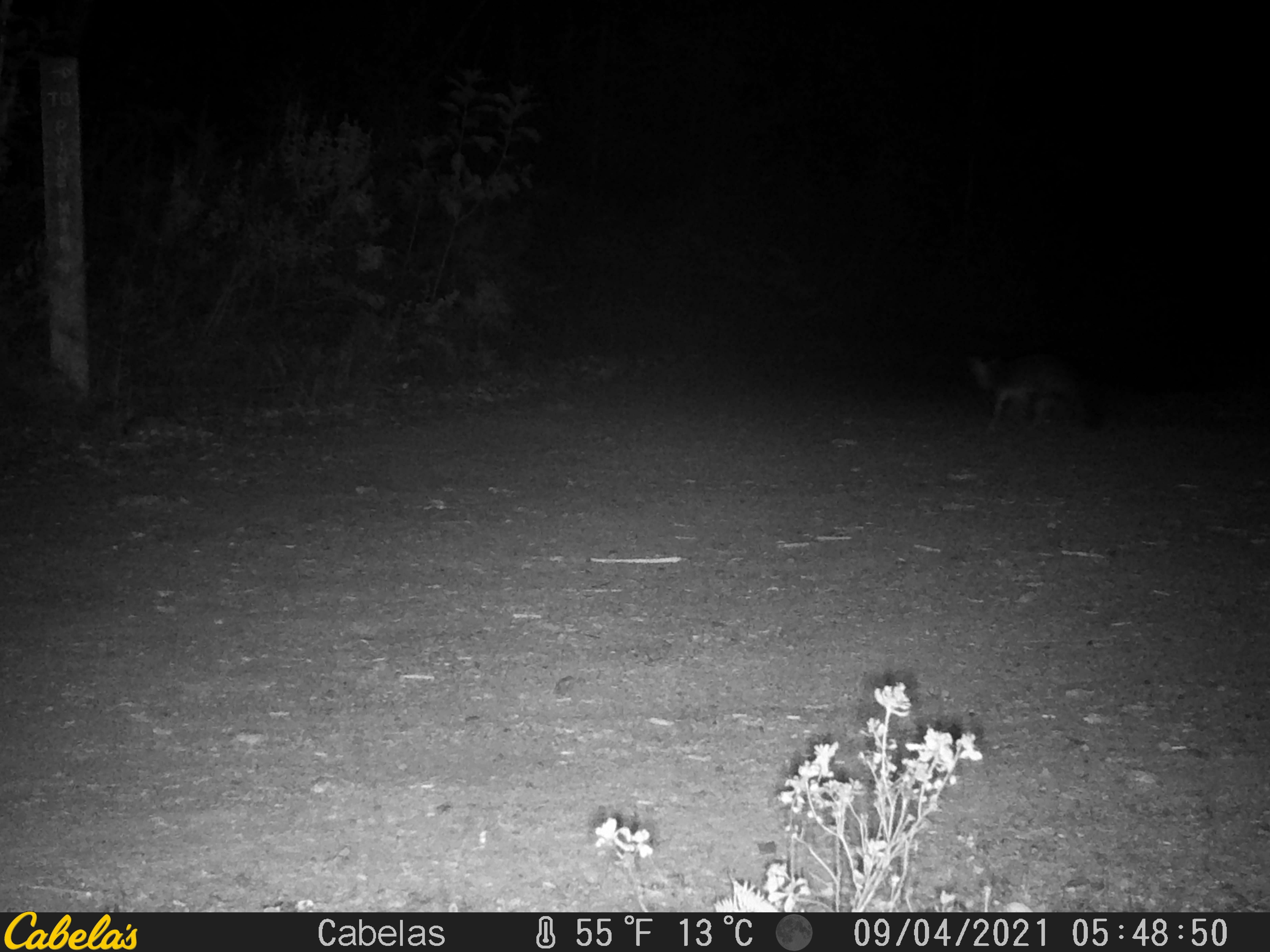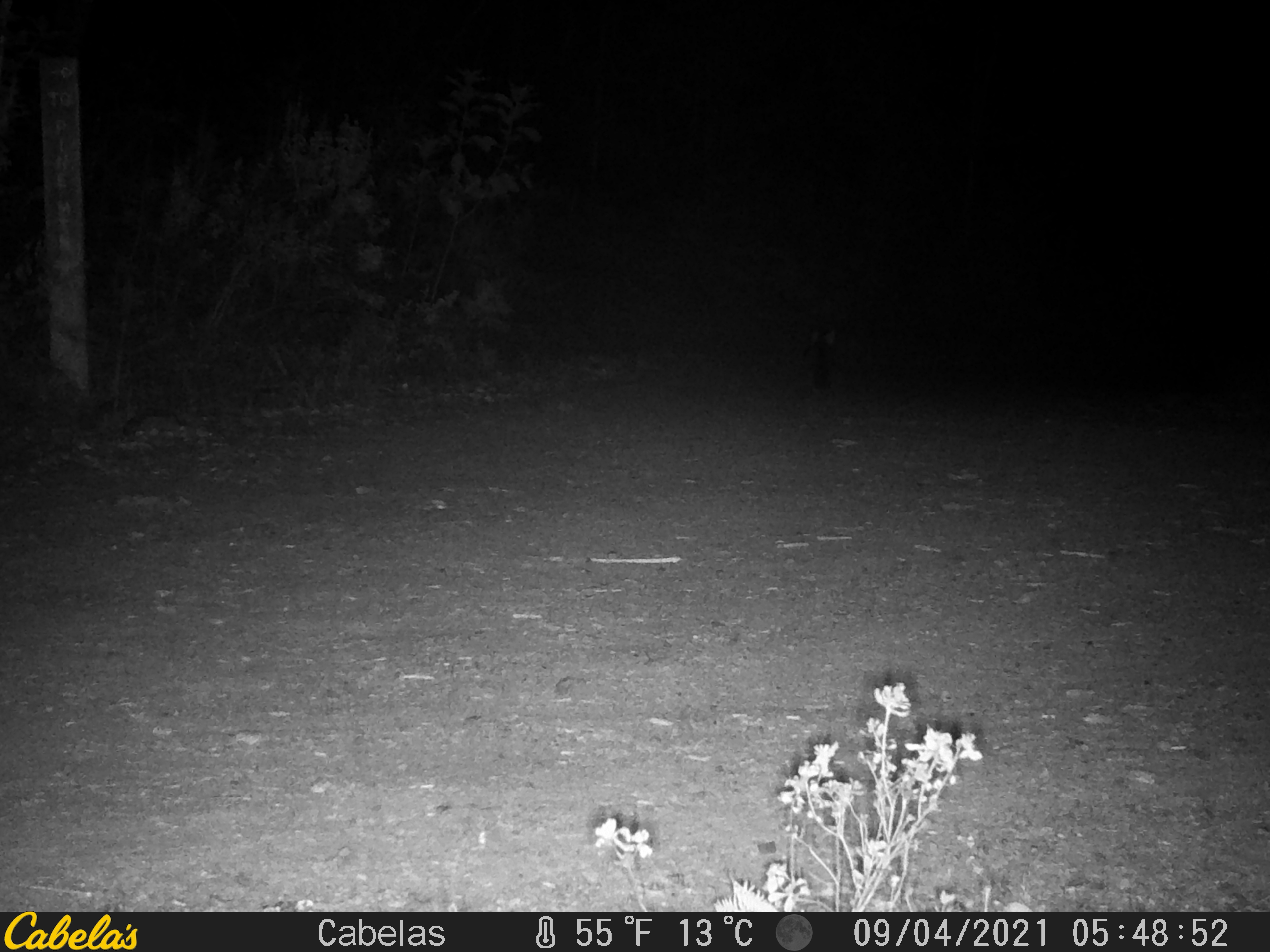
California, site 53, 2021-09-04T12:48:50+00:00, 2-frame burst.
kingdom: Animalia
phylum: Chordata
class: Mammalia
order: Carnivora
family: Canidae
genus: Urocyon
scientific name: Urocyon cinereoargenteus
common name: gray fox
Gray fox (Urocyon cinereoargenteus).